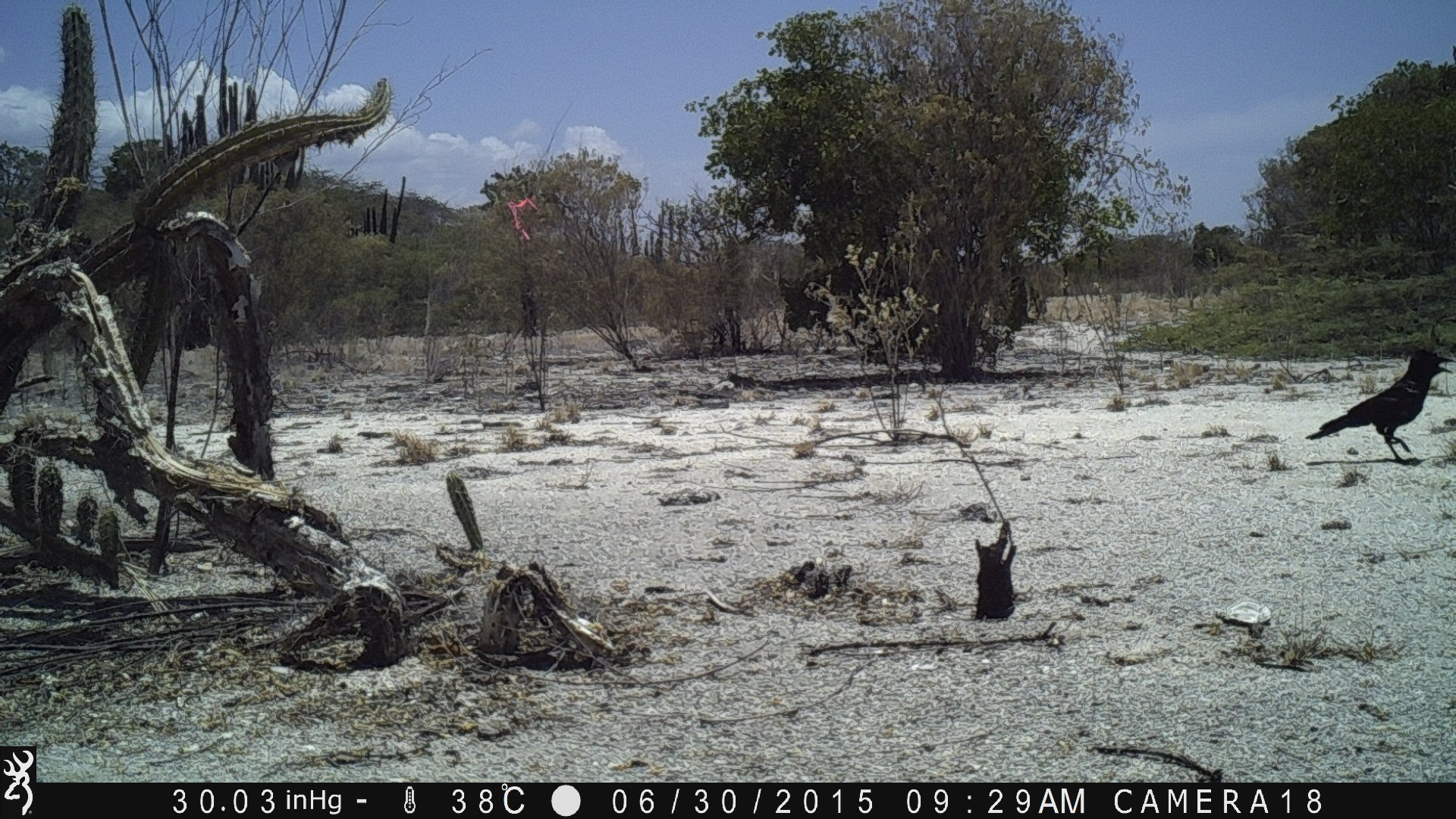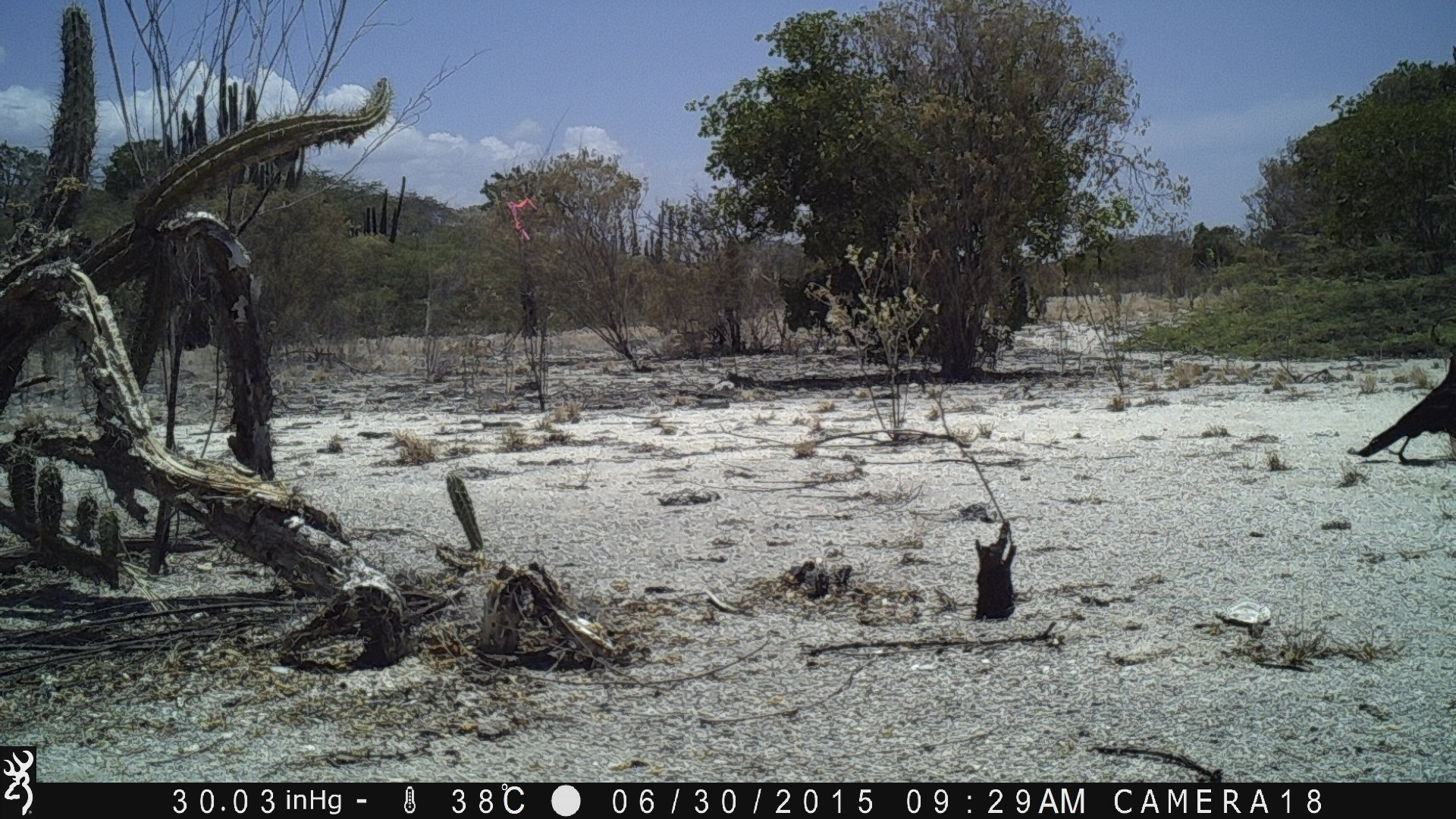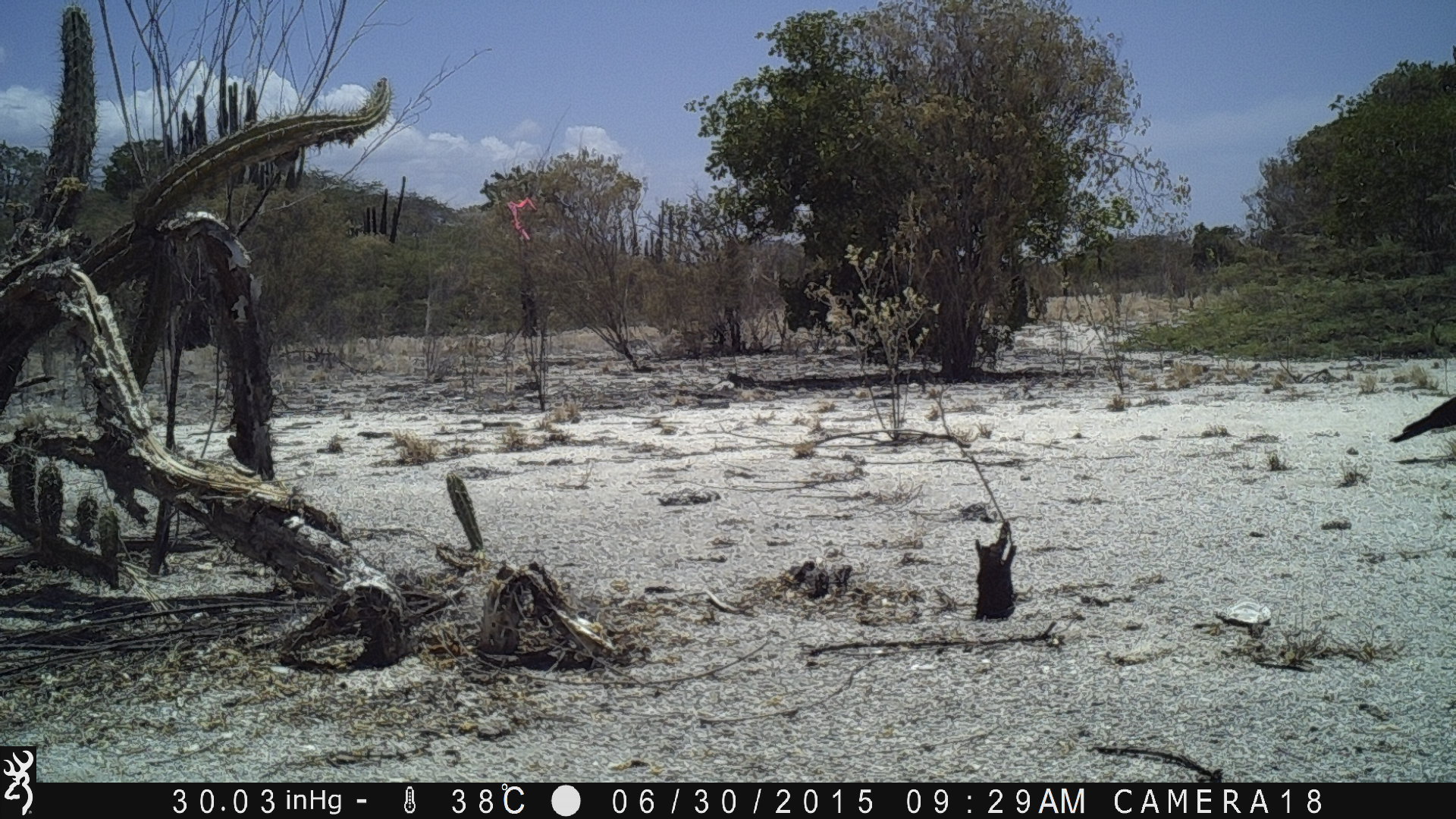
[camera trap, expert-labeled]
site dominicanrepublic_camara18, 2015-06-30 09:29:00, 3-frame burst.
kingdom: Animalia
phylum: Chordata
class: Aves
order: Passeriformes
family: Corvidae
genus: Corvus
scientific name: Corvus corax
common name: raven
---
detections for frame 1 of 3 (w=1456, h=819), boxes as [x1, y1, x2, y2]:
raven: [1304, 346, 1451, 462]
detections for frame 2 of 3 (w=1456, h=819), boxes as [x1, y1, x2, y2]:
raven: [1354, 331, 1456, 468]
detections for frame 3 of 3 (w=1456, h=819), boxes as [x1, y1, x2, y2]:
raven: [1388, 391, 1456, 449]